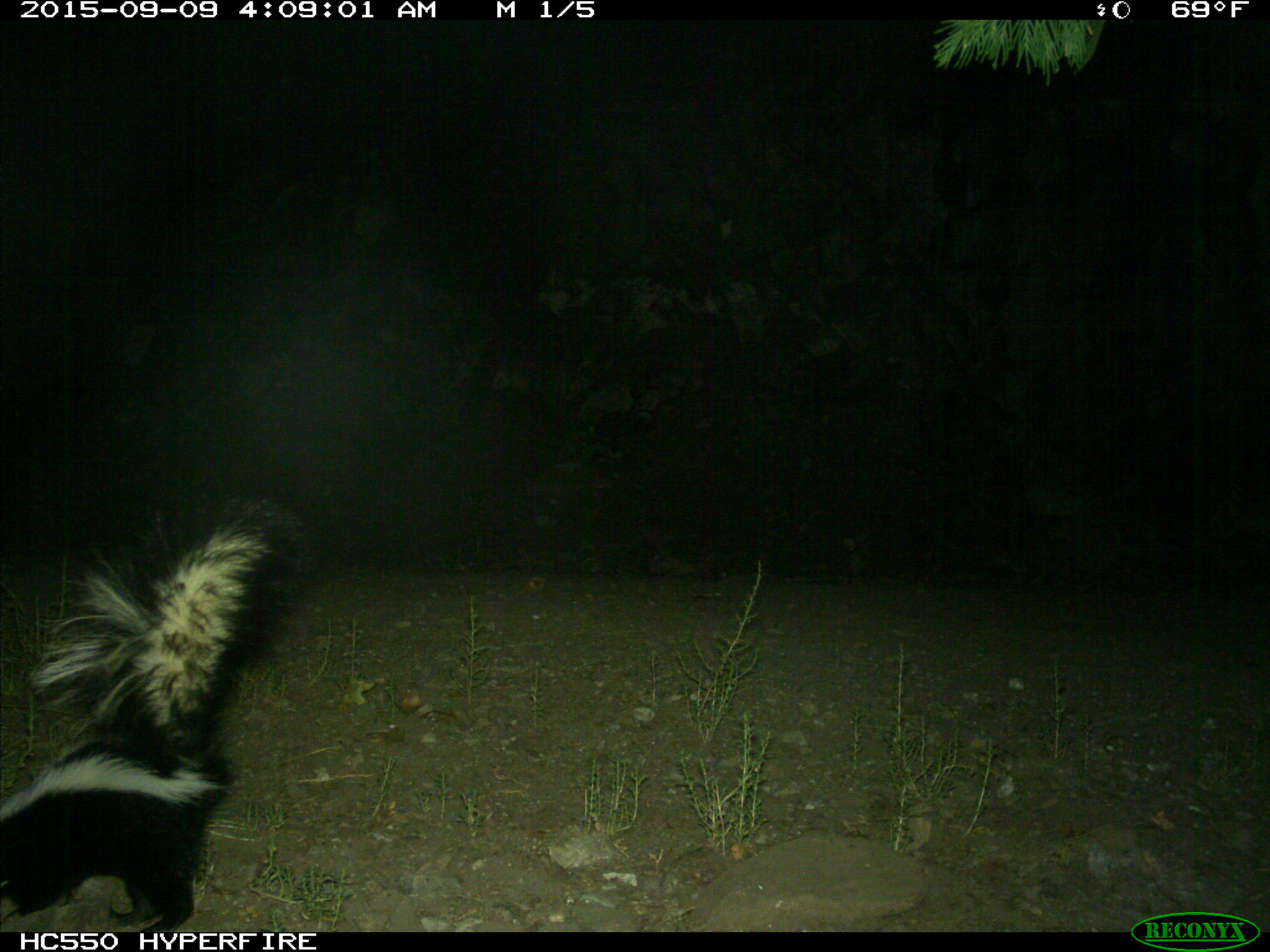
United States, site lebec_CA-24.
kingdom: Animalia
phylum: Chordata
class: Mammalia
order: Carnivora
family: Mephitidae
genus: Mephitis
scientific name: Mephitis mephitis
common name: striped skunk